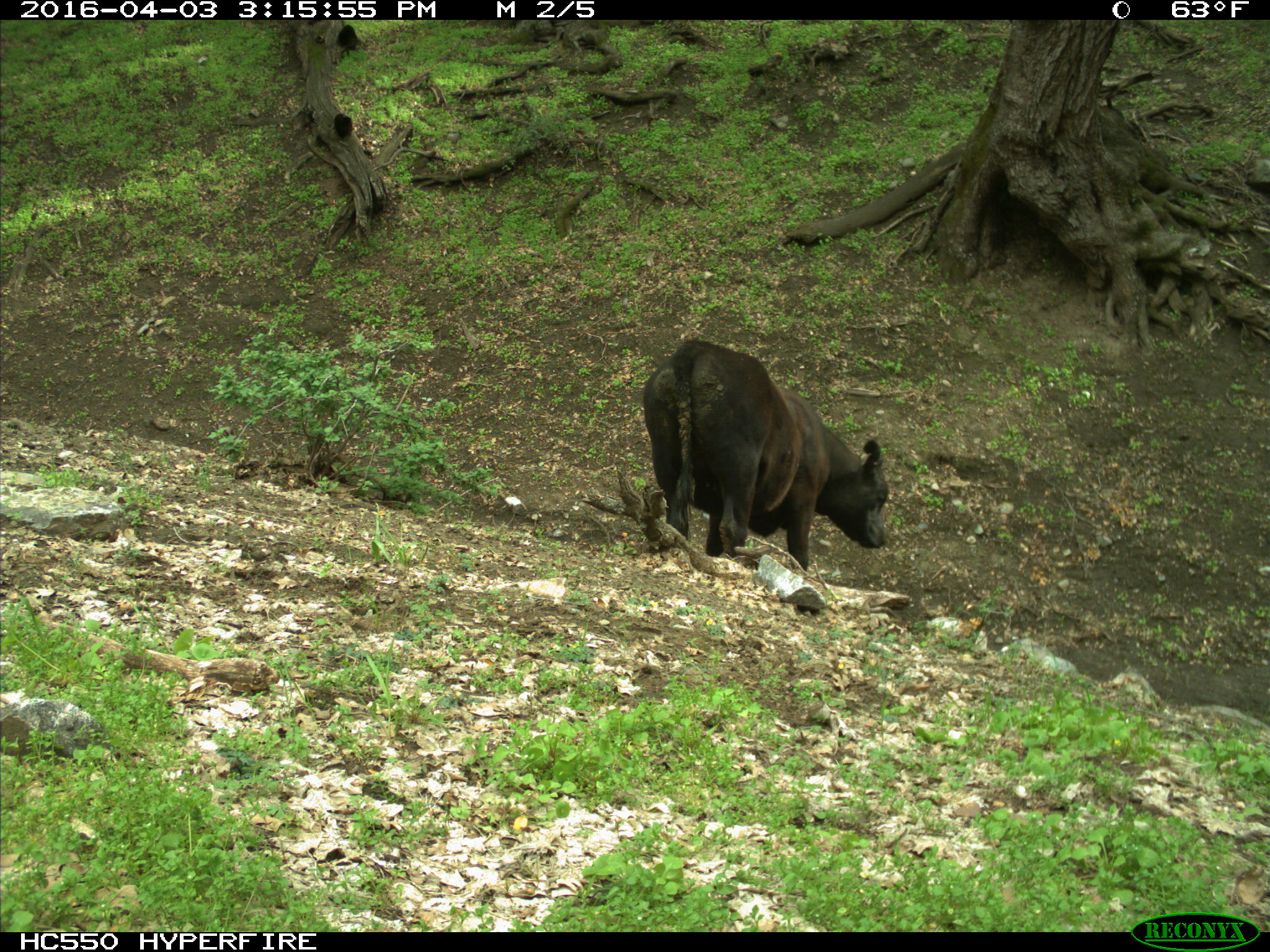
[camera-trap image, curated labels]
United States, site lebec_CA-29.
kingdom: Animalia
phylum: Chordata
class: Mammalia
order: Artiodactyla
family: Bovidae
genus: Bos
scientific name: Bos taurus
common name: domestic cow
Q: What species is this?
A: Bos taurus (domestic cow).